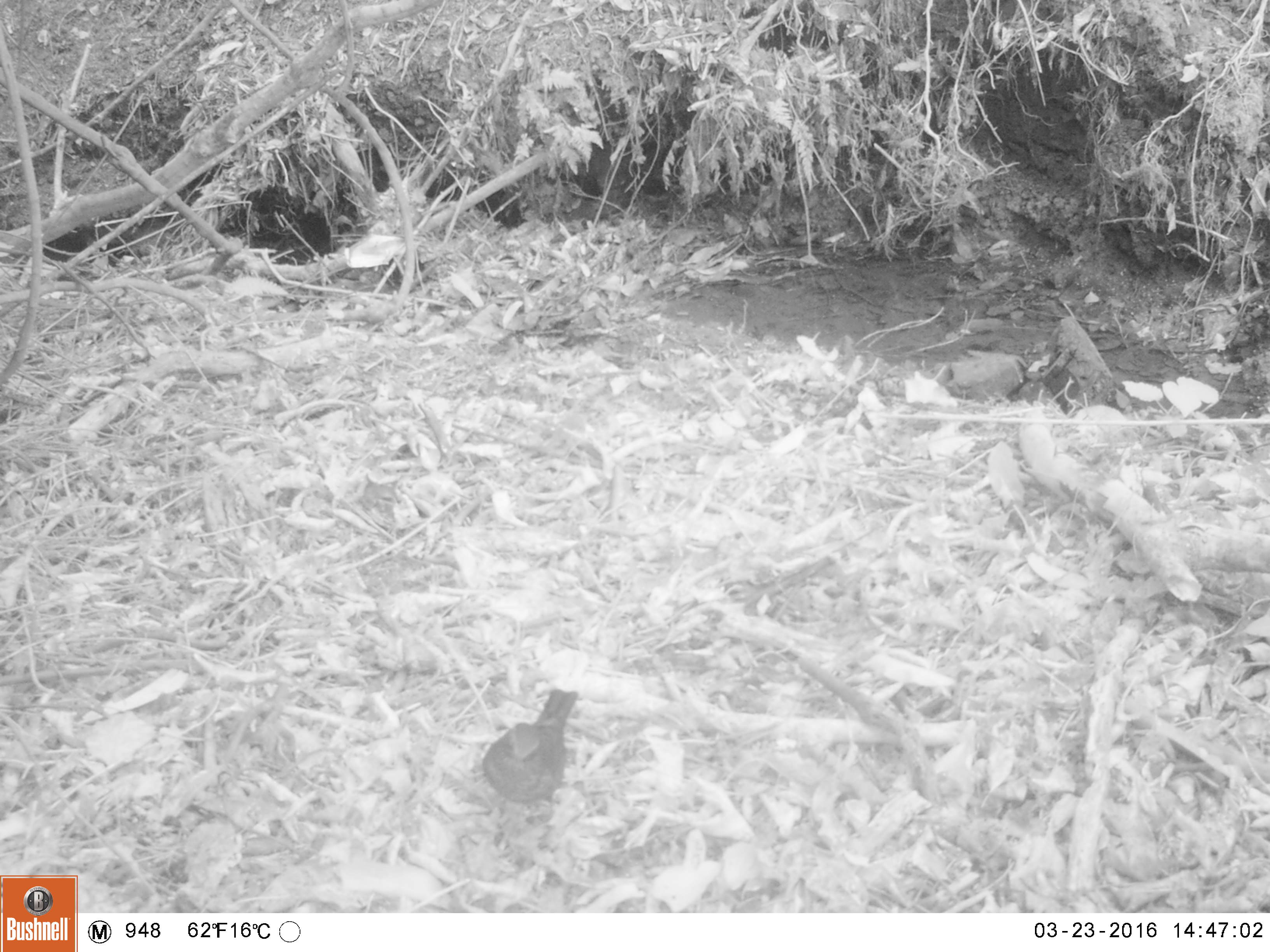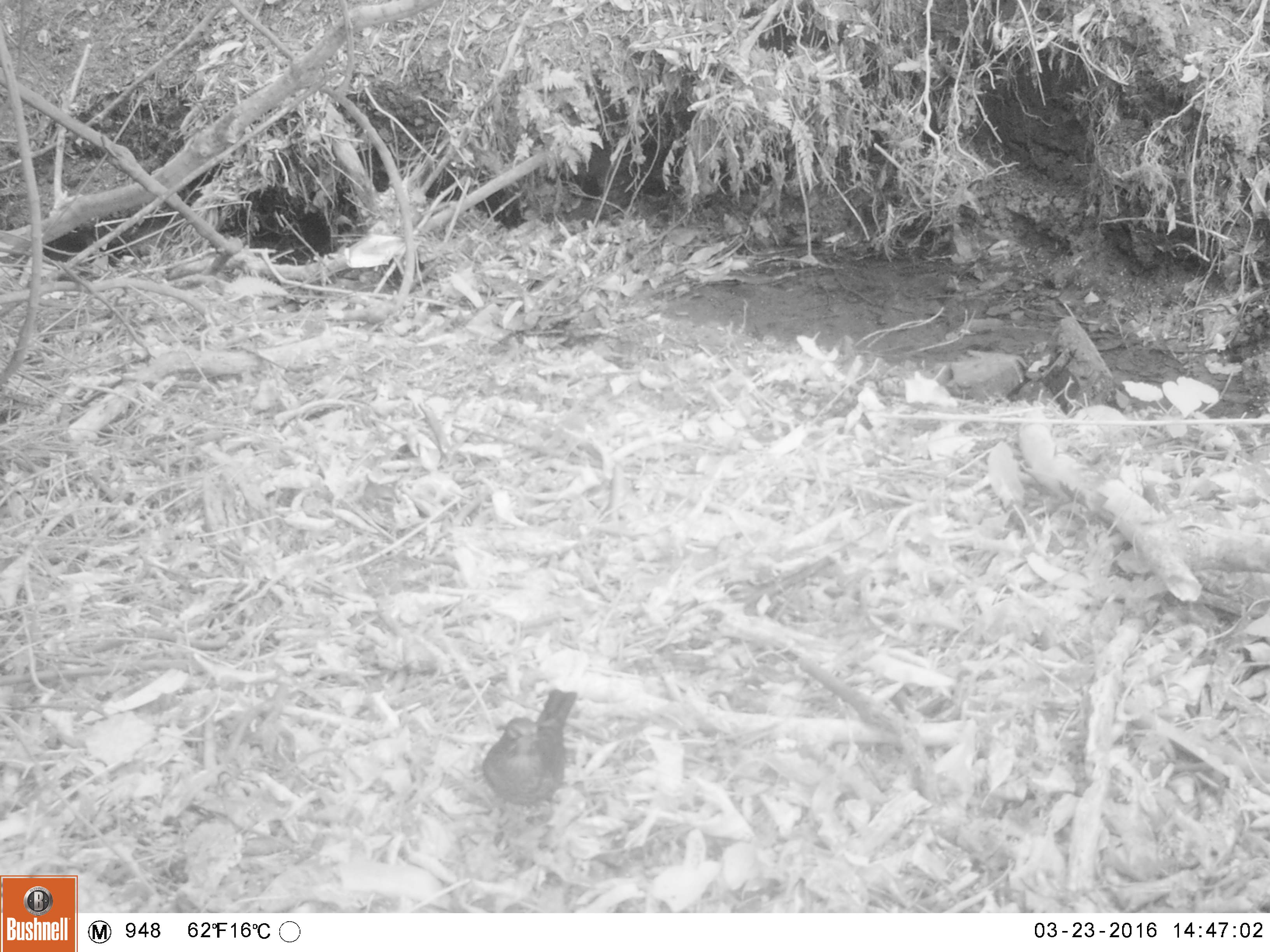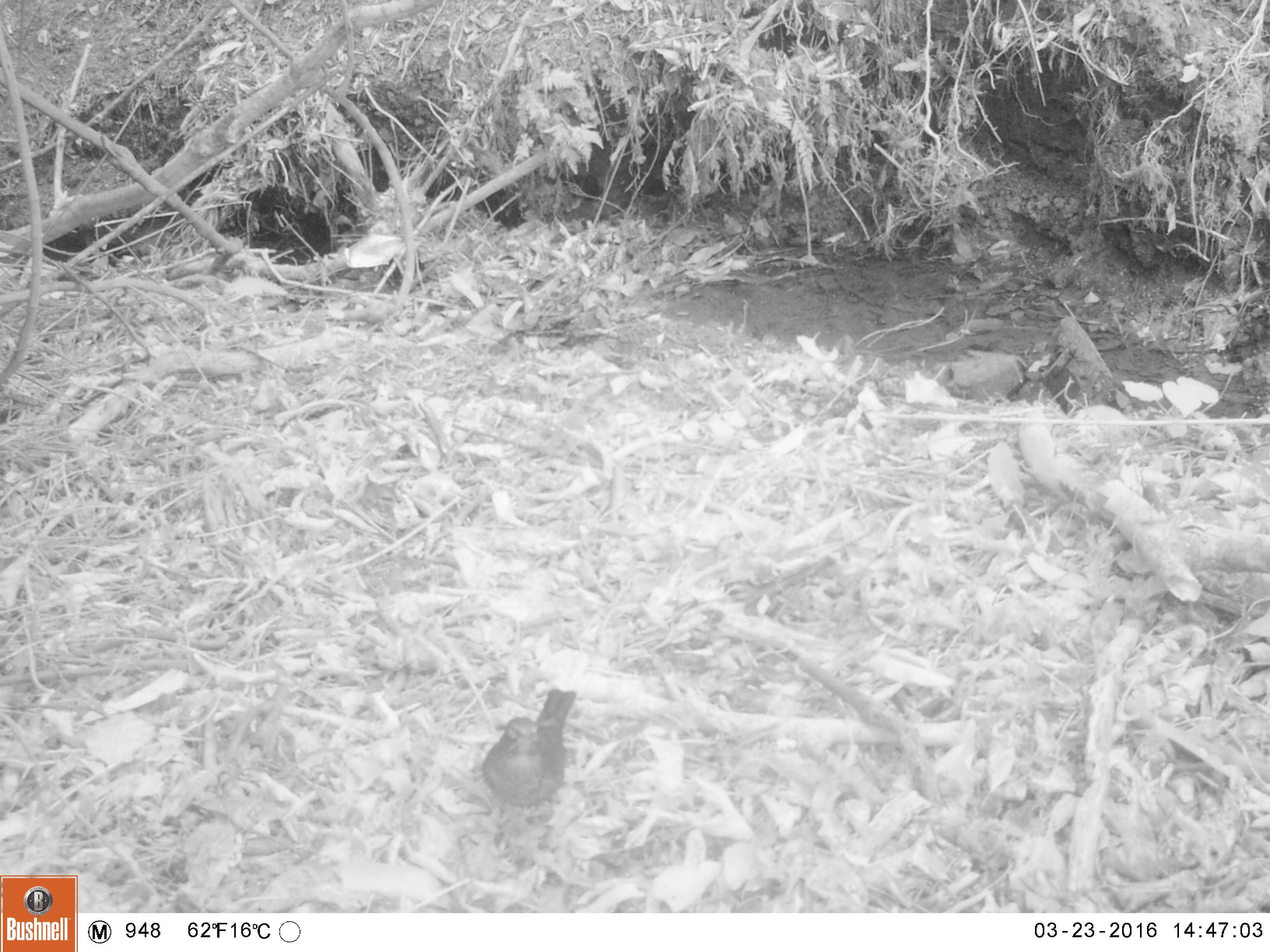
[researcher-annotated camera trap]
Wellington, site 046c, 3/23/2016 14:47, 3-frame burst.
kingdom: Animalia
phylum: Chordata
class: Aves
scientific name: Aves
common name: bird